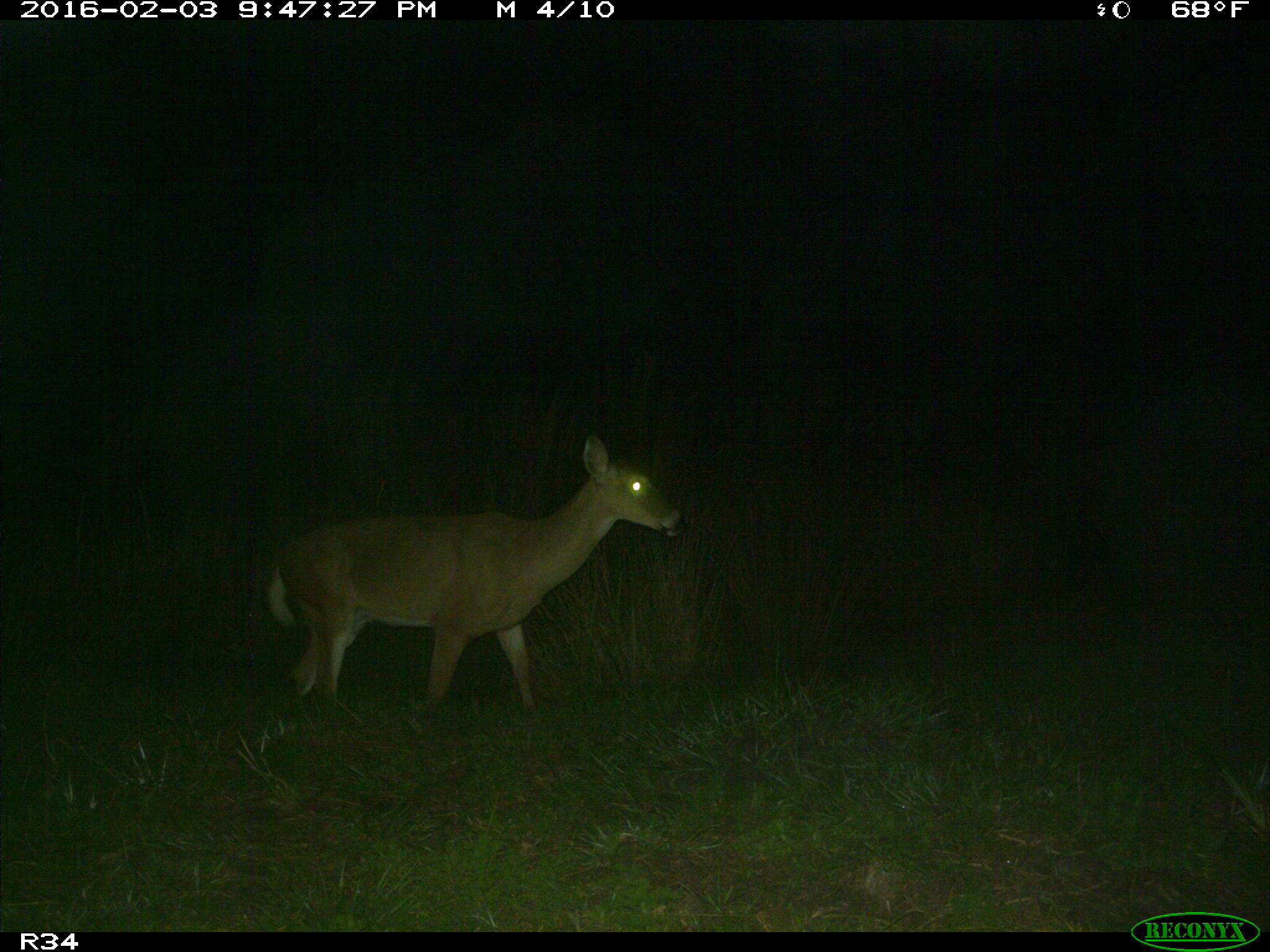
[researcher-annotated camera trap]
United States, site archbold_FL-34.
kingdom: Animalia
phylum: Chordata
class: Mammalia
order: Artiodactyla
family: Cervidae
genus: Odocoileus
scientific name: Odocoileus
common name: deer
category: unidentified deer